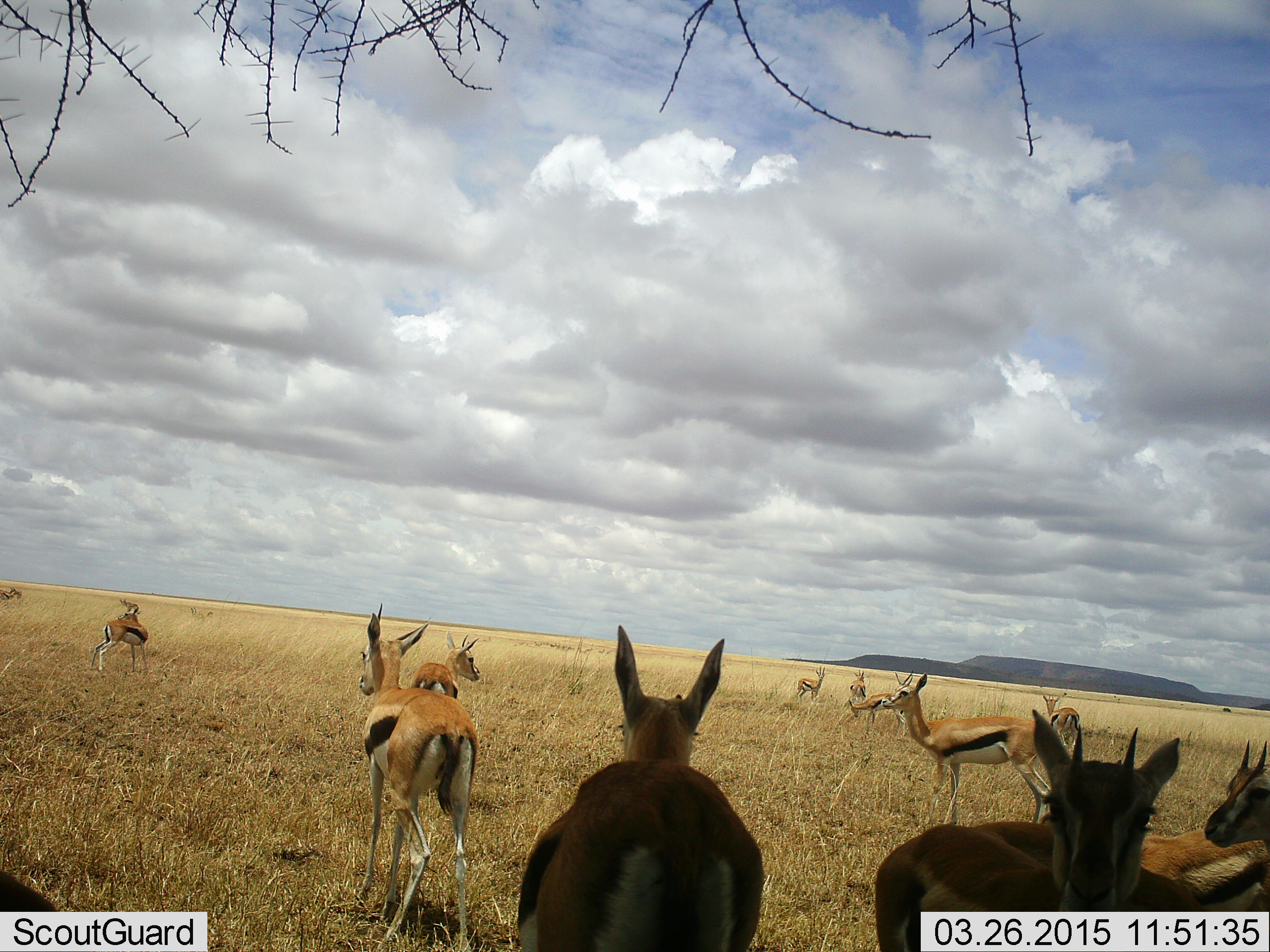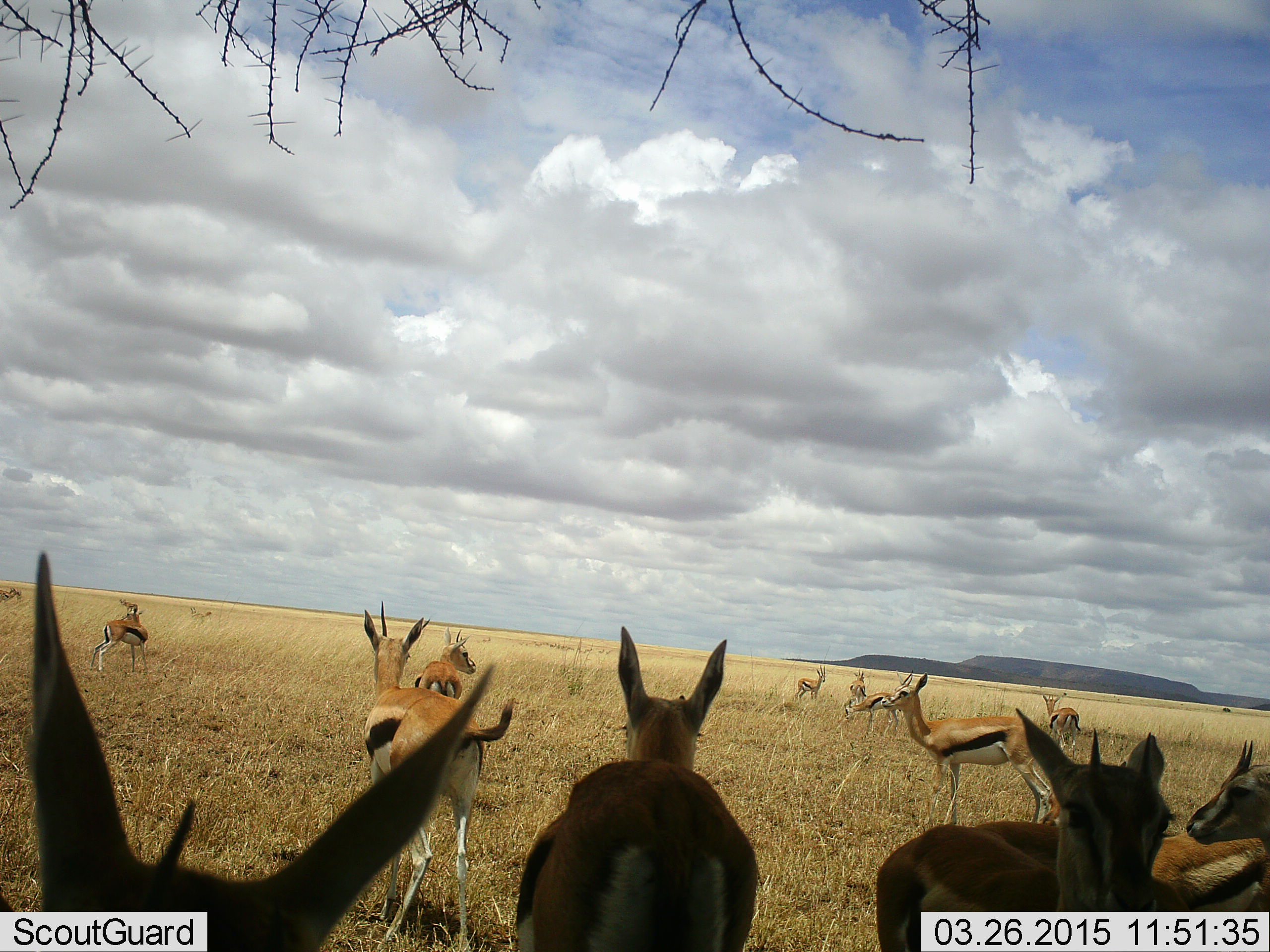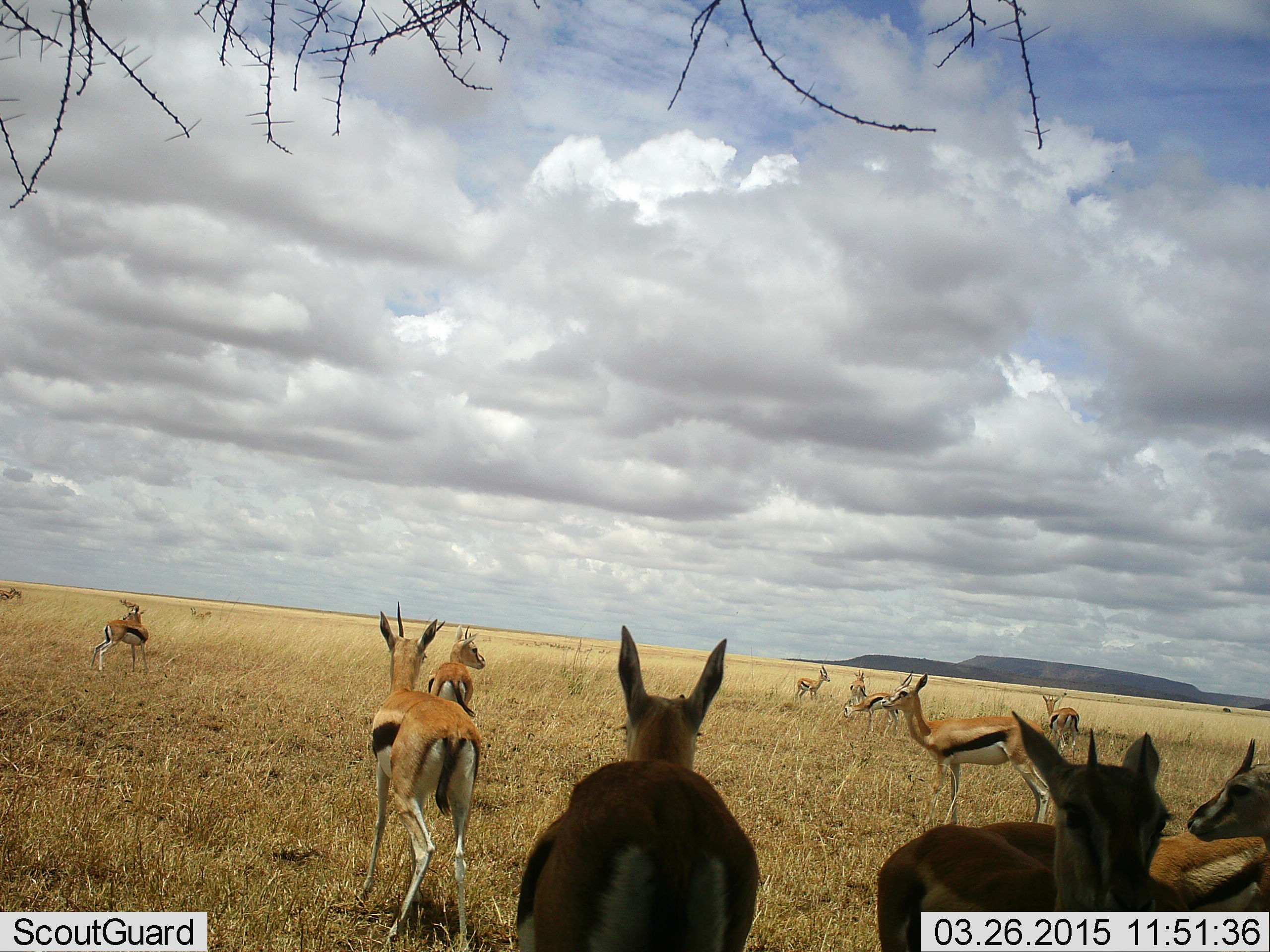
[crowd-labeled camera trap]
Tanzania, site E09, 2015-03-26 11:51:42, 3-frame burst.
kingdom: Animalia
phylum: Chordata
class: Mammalia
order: Artiodactyla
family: Bovidae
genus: Eudorcas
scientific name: Eudorcas thomsonii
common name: thomson's gazelle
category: gazellethomsons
Gazellethomsons (thomson's gazelle) (Eudorcas thomsonii), count 11-50. Behavior (volunteer vote fractions): standing 100%, resting 0%, moving 10%, interacting 0%. Young present (vote fraction): 0%. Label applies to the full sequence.